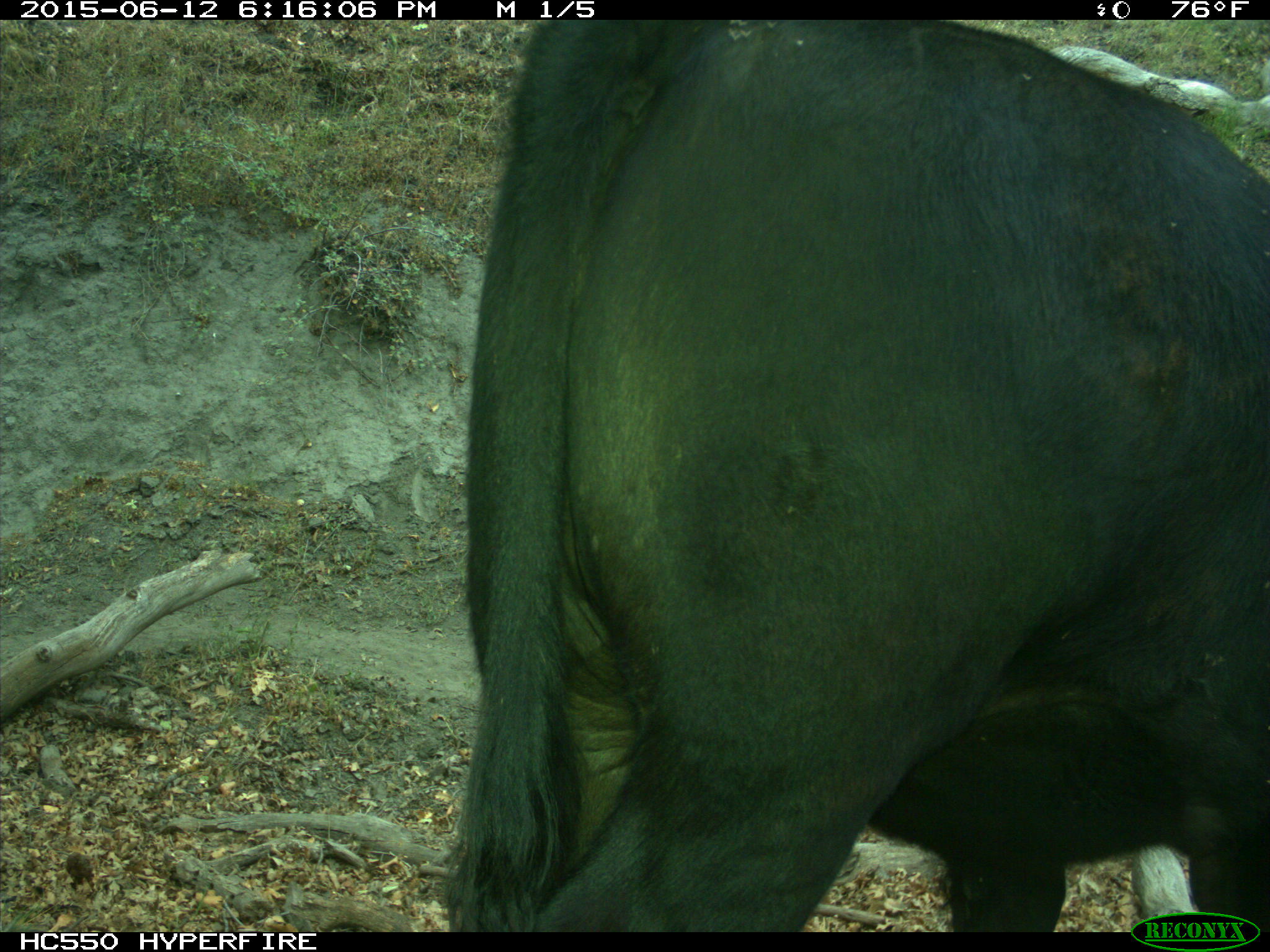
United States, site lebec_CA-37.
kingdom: Animalia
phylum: Chordata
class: Mammalia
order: Artiodactyla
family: Bovidae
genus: Bos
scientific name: Bos taurus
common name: domestic cow